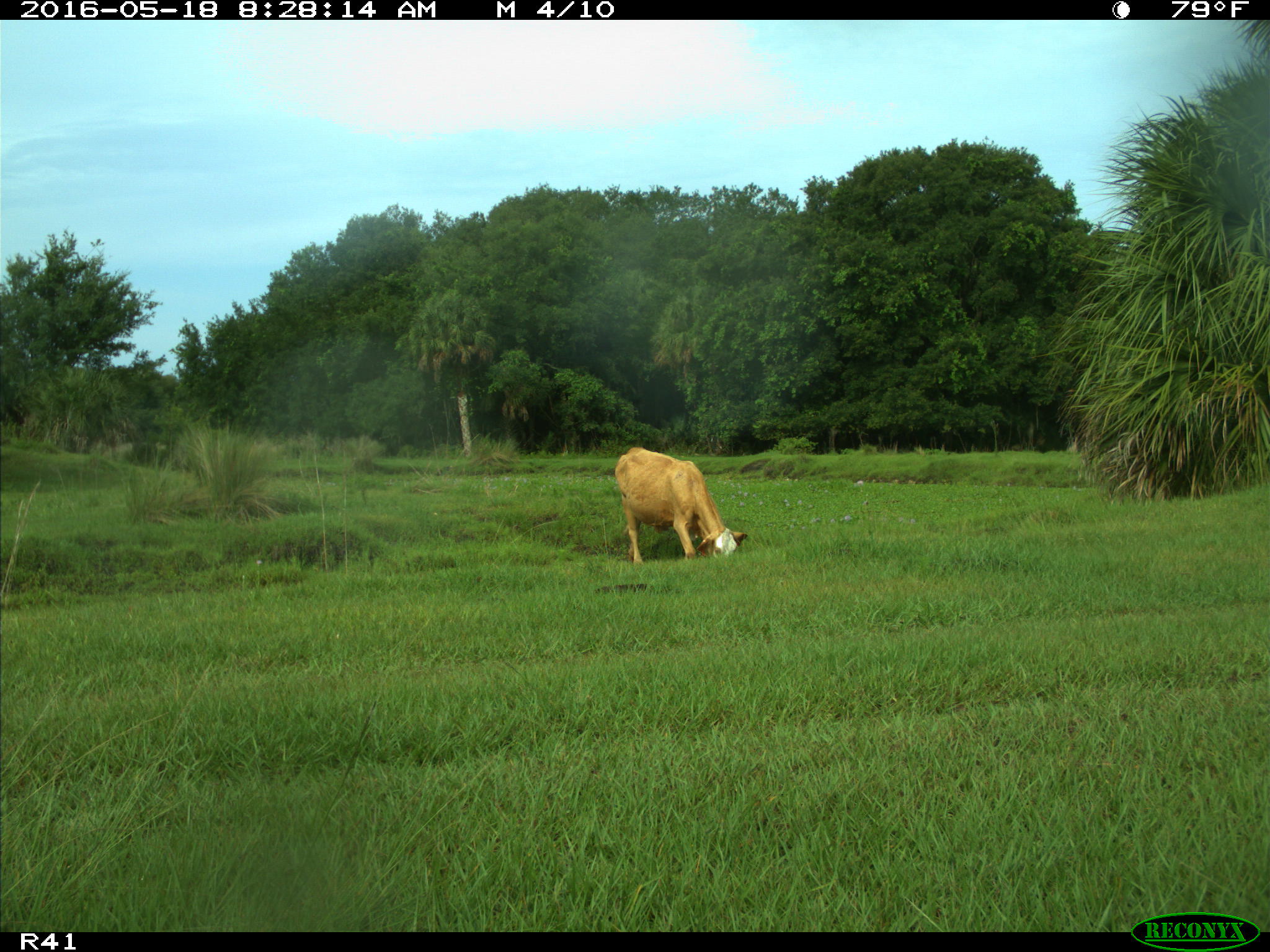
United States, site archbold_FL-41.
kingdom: Animalia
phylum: Chordata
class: Mammalia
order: Artiodactyla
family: Bovidae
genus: Bos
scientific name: Bos taurus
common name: domestic cow